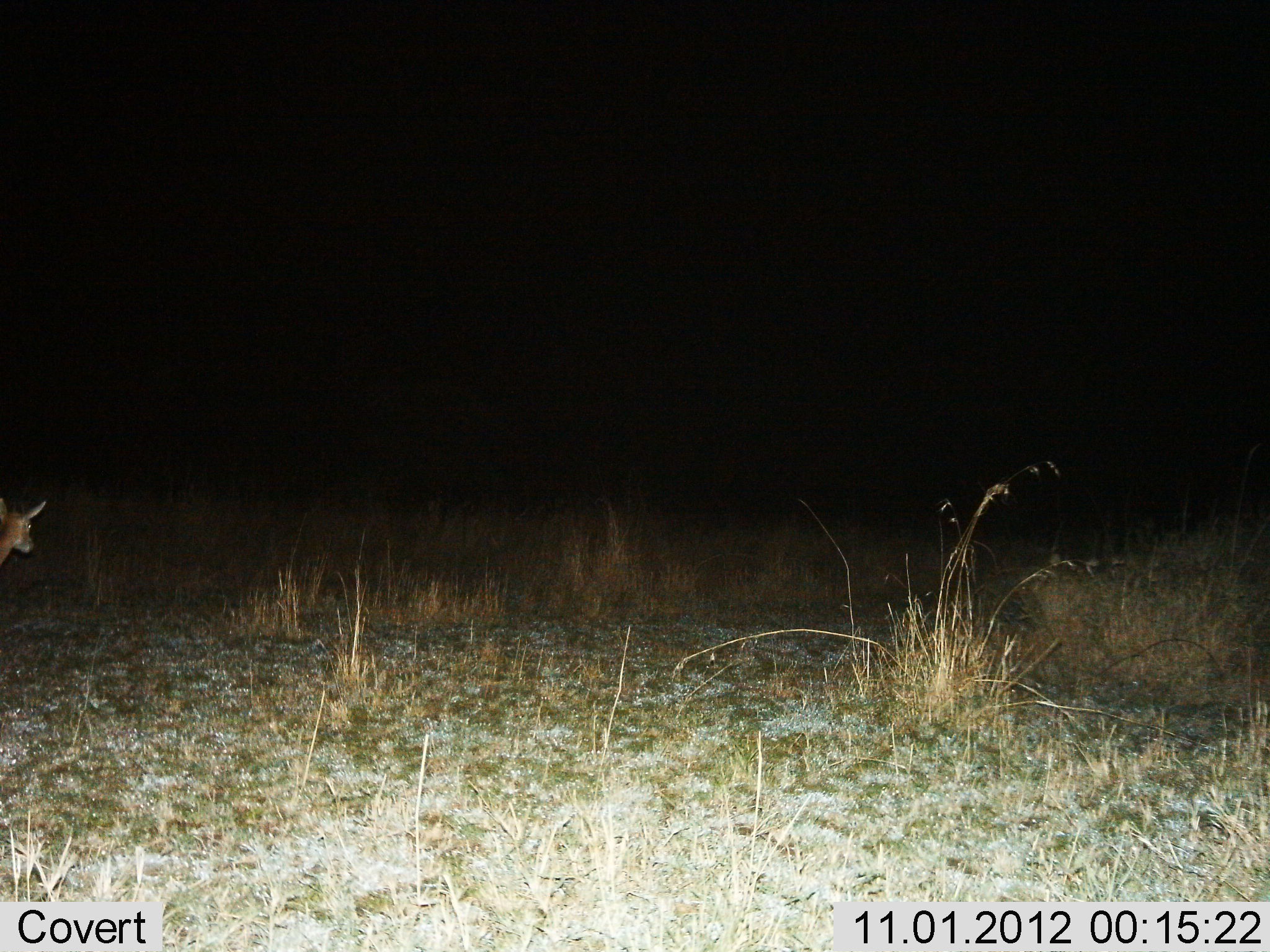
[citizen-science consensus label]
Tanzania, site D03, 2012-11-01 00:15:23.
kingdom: Animalia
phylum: Chordata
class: Mammalia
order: Artiodactyla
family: Bovidae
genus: Nanger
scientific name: Nanger granti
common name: grant's gazelle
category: gazellegrants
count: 1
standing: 86%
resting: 0%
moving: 14%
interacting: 0%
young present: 0%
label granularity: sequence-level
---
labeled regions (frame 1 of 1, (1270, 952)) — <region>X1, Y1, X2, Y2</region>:
animal: <region>0, 497, 47, 566</region>